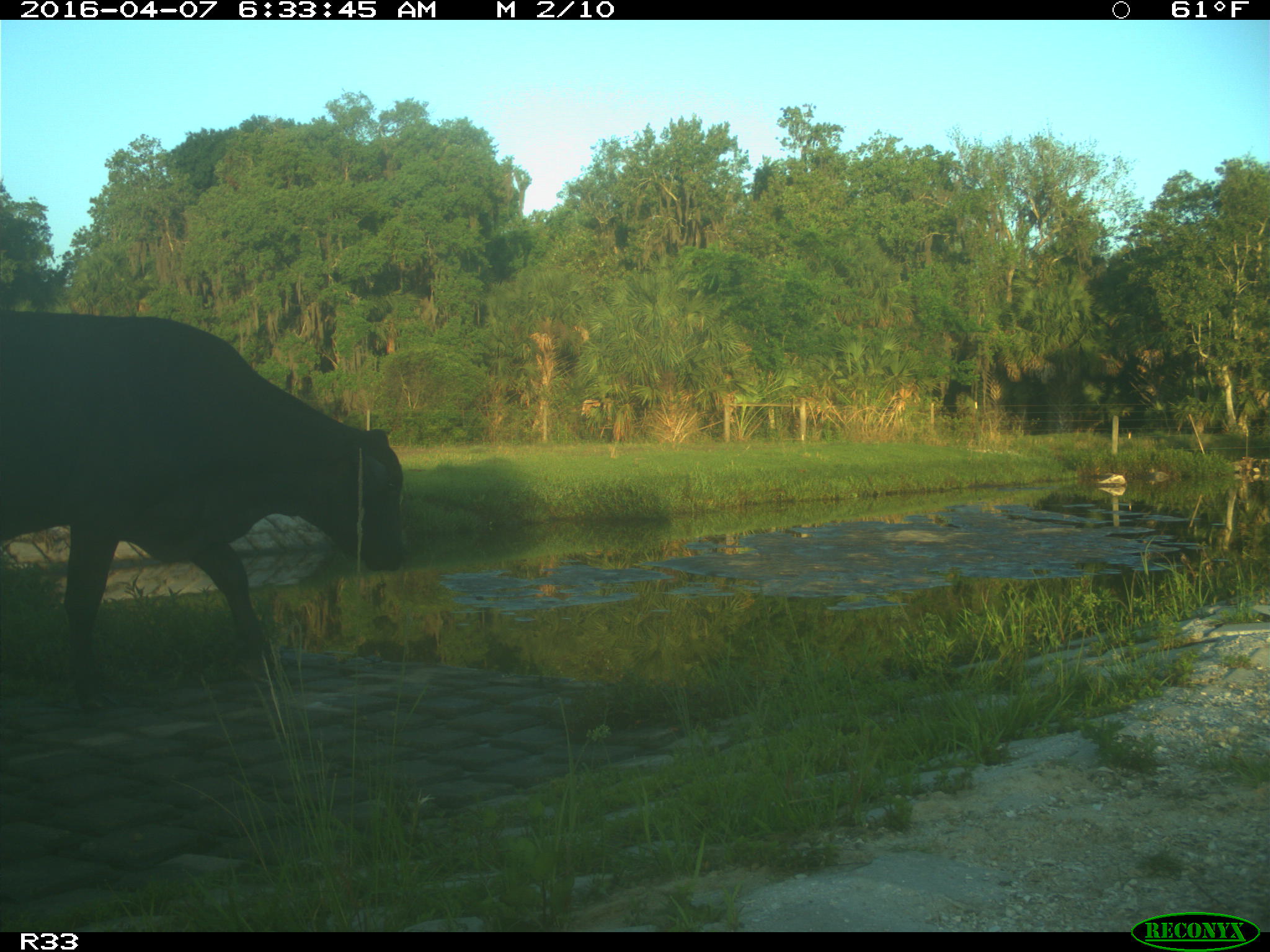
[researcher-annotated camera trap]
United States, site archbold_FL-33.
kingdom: Animalia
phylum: Chordata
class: Mammalia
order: Artiodactyla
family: Bovidae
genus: Bos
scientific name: Bos taurus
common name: domestic cow